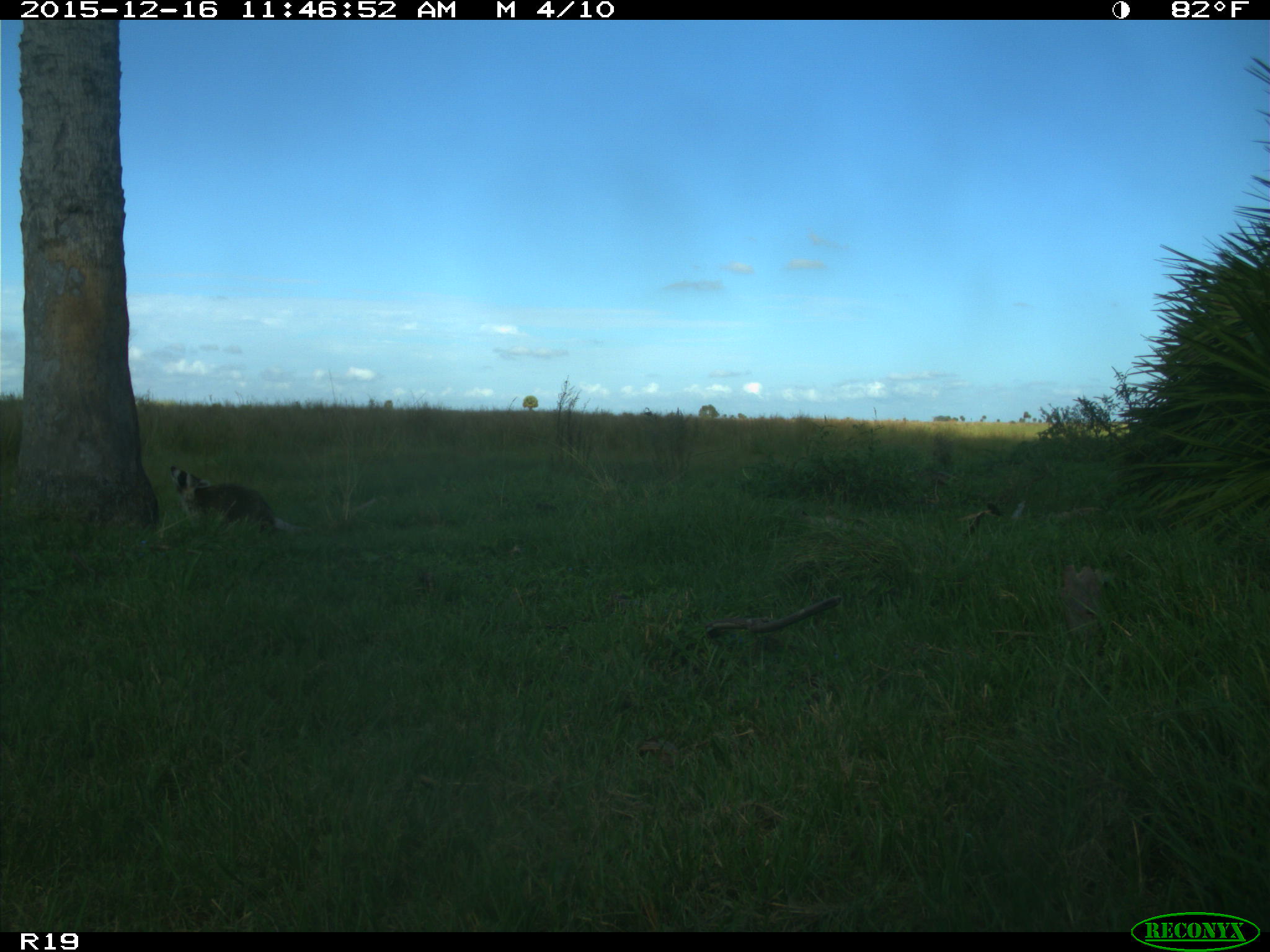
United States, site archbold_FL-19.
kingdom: Animalia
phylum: Chordata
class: Mammalia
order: Carnivora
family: Procyonidae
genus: Procyon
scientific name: Procyon lotor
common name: common raccoon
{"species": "Procyon lotor (common raccoon)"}